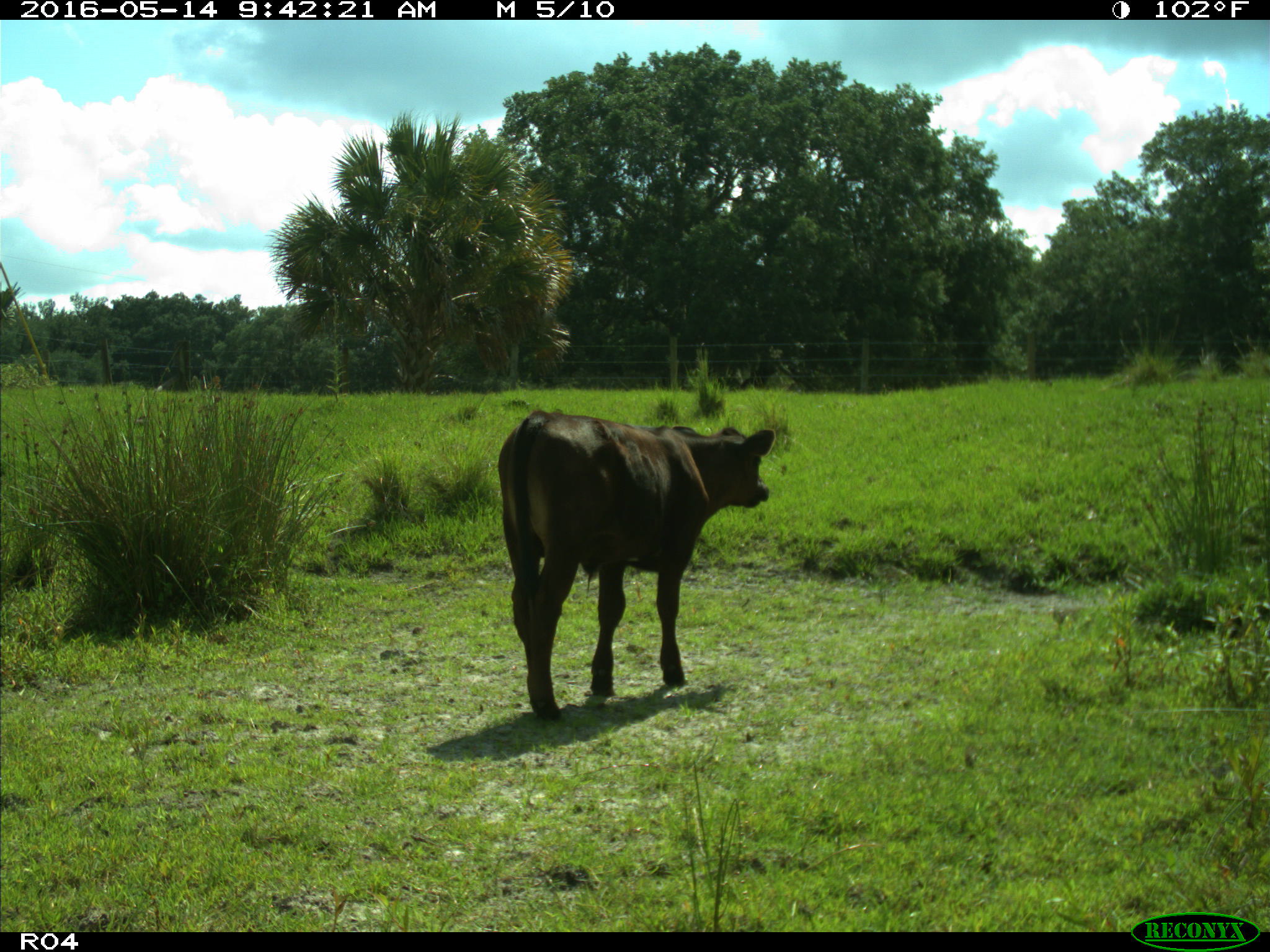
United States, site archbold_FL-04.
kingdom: Animalia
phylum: Chordata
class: Mammalia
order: Artiodactyla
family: Bovidae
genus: Bos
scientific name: Bos taurus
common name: domestic cow